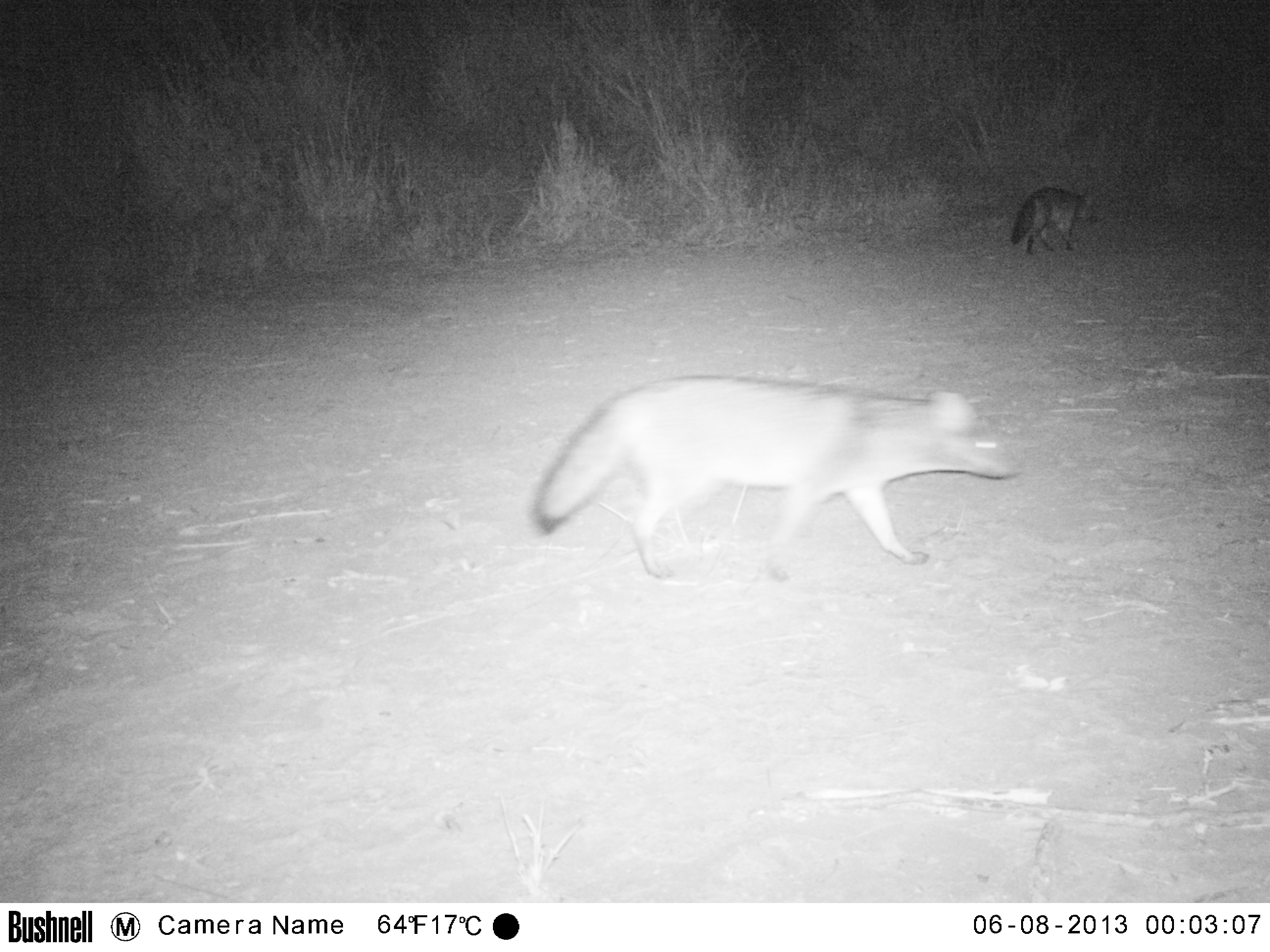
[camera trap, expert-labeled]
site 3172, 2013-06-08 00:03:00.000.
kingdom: Animalia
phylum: Chordata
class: Mammalia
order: Carnivora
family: Canidae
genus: Cerdocyon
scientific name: Cerdocyon thous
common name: crab-eating fox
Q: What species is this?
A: Cerdocyon thous (crab-eating fox).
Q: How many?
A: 1.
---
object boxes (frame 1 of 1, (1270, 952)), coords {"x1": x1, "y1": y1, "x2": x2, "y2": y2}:
cerdocyon thous: {"x1": 534, "y1": 373, "x2": 1020, "y2": 583}; {"x1": 1012, "y1": 185, "x2": 1105, "y2": 255}